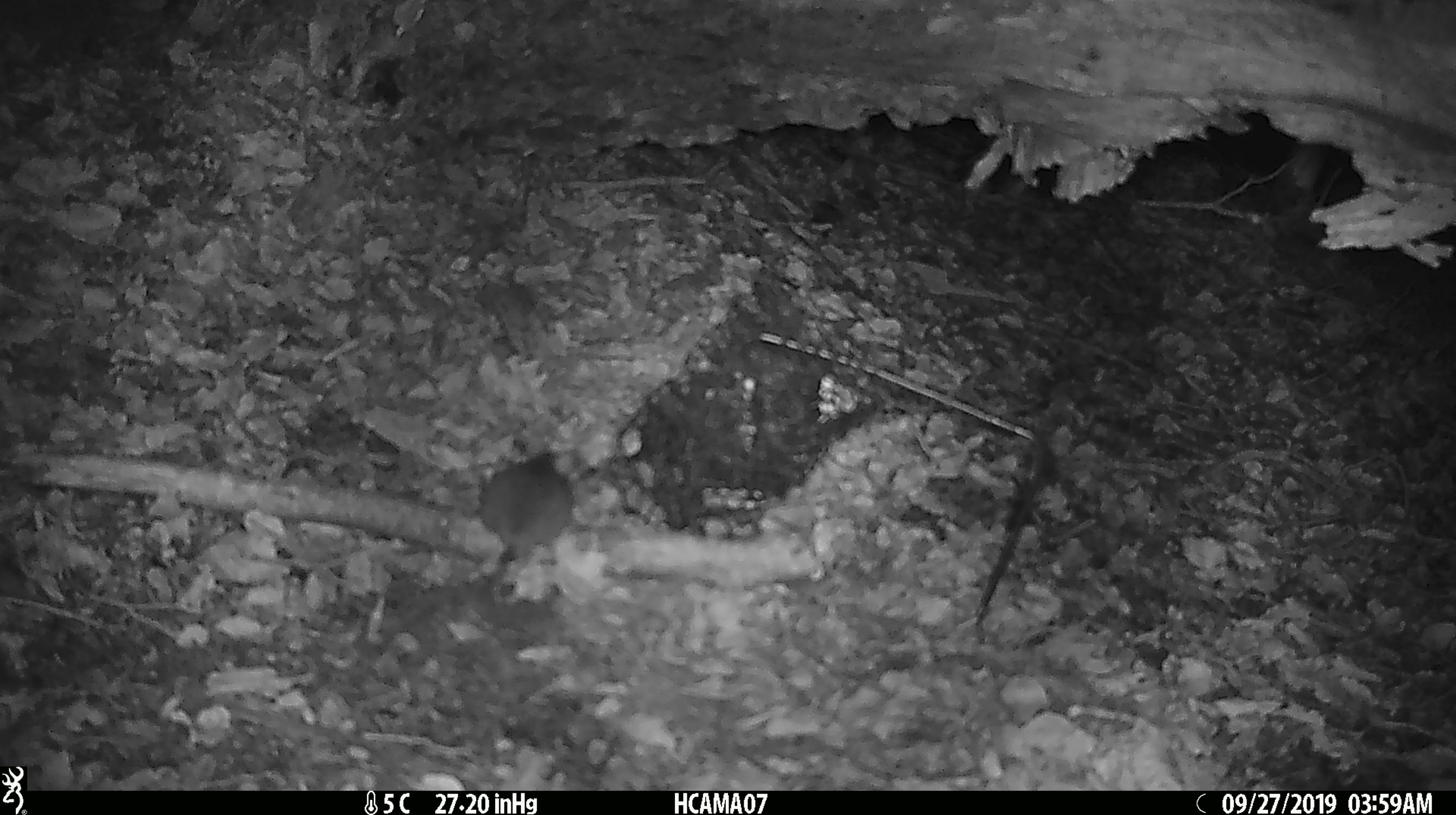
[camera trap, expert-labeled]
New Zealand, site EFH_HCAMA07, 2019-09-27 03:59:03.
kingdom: Animalia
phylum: Chordata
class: Mammalia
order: Rodentia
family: Muridae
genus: Mus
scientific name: Mus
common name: mouse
Mouse (Mus).